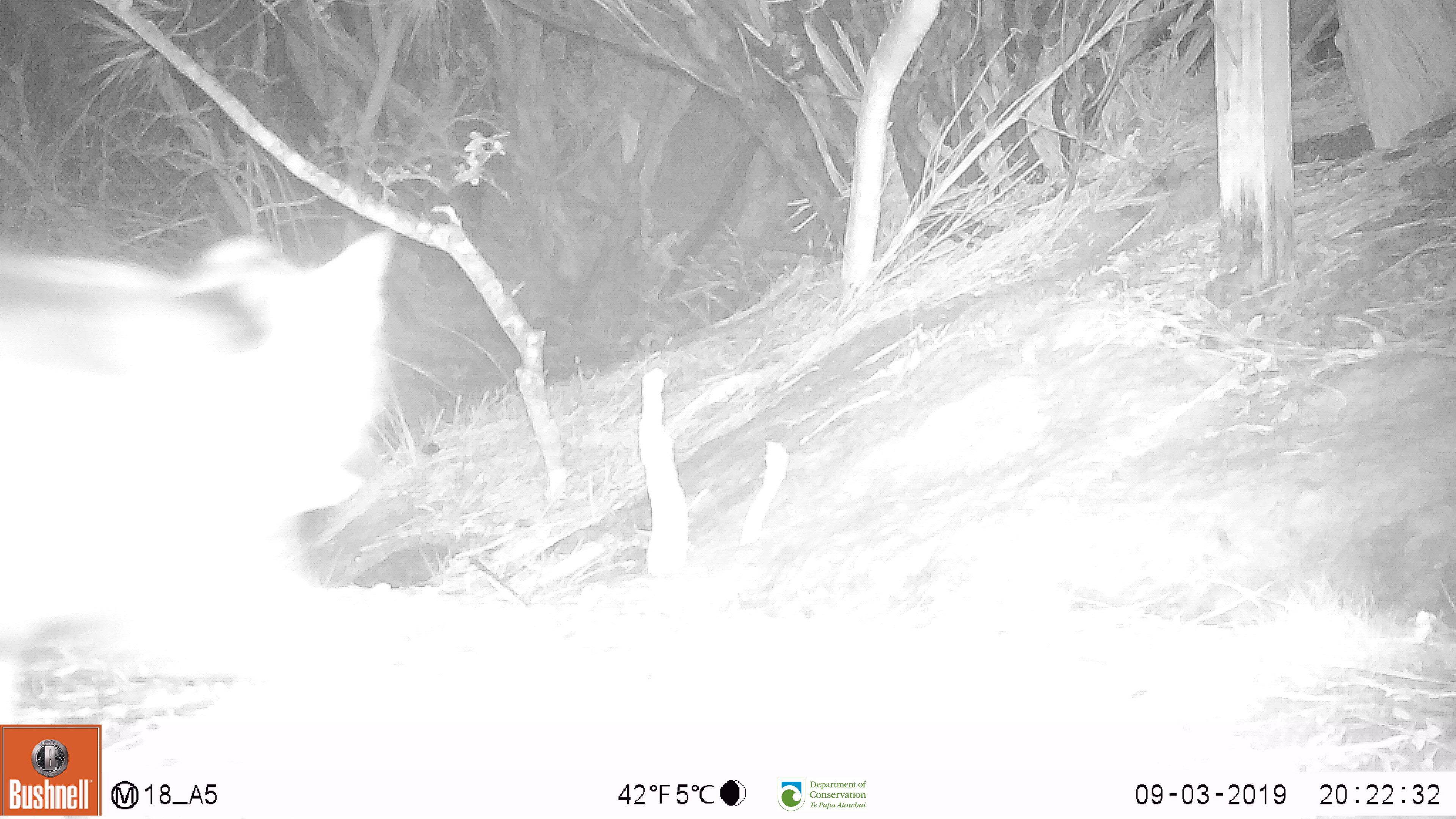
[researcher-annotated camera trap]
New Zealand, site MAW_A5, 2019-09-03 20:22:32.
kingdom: Animalia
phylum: Chordata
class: Mammalia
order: Carnivora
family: Felidae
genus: Felis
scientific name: Felis catus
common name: domestic cat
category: cat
Cat (domestic cat) (Felis catus).